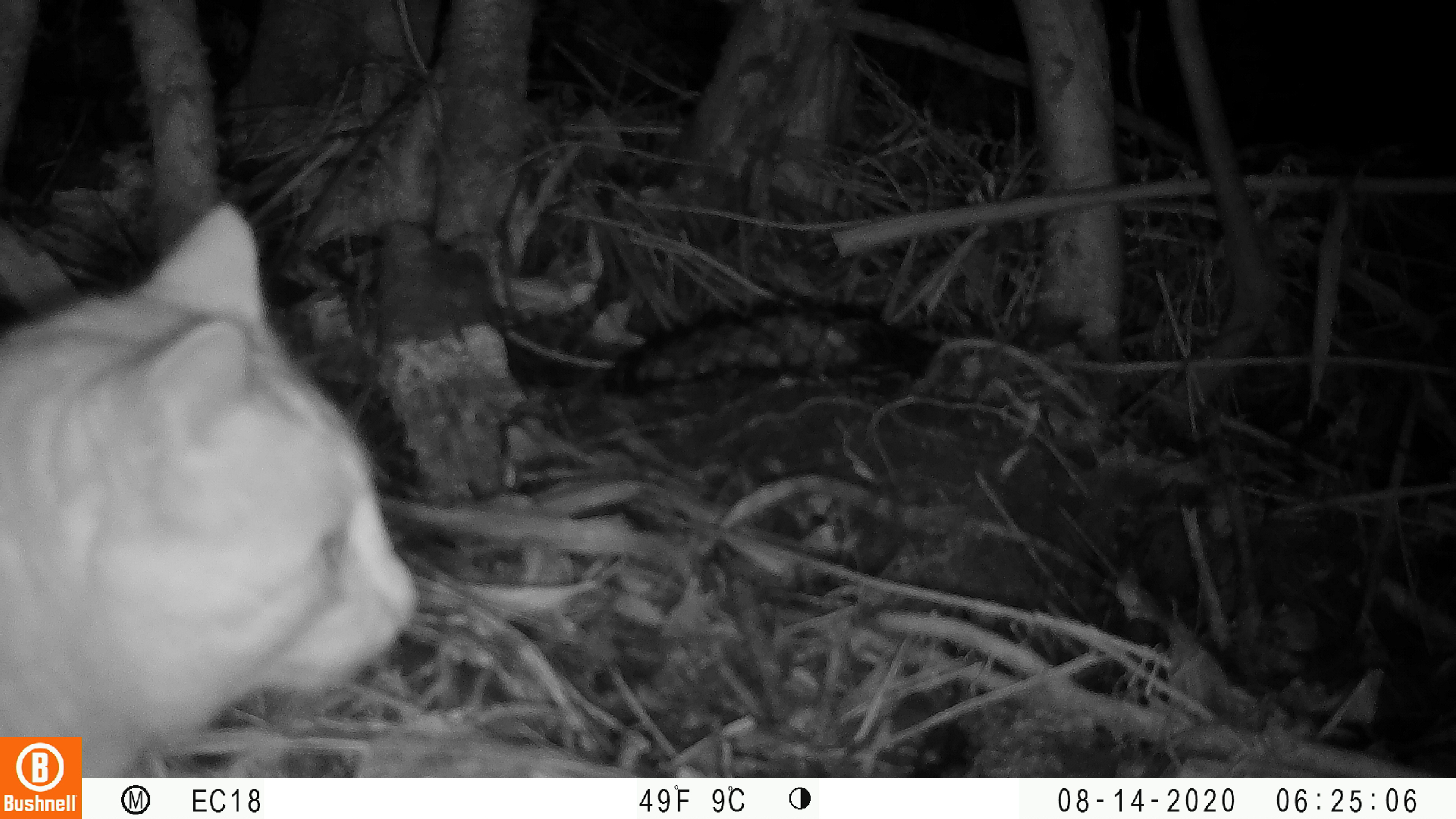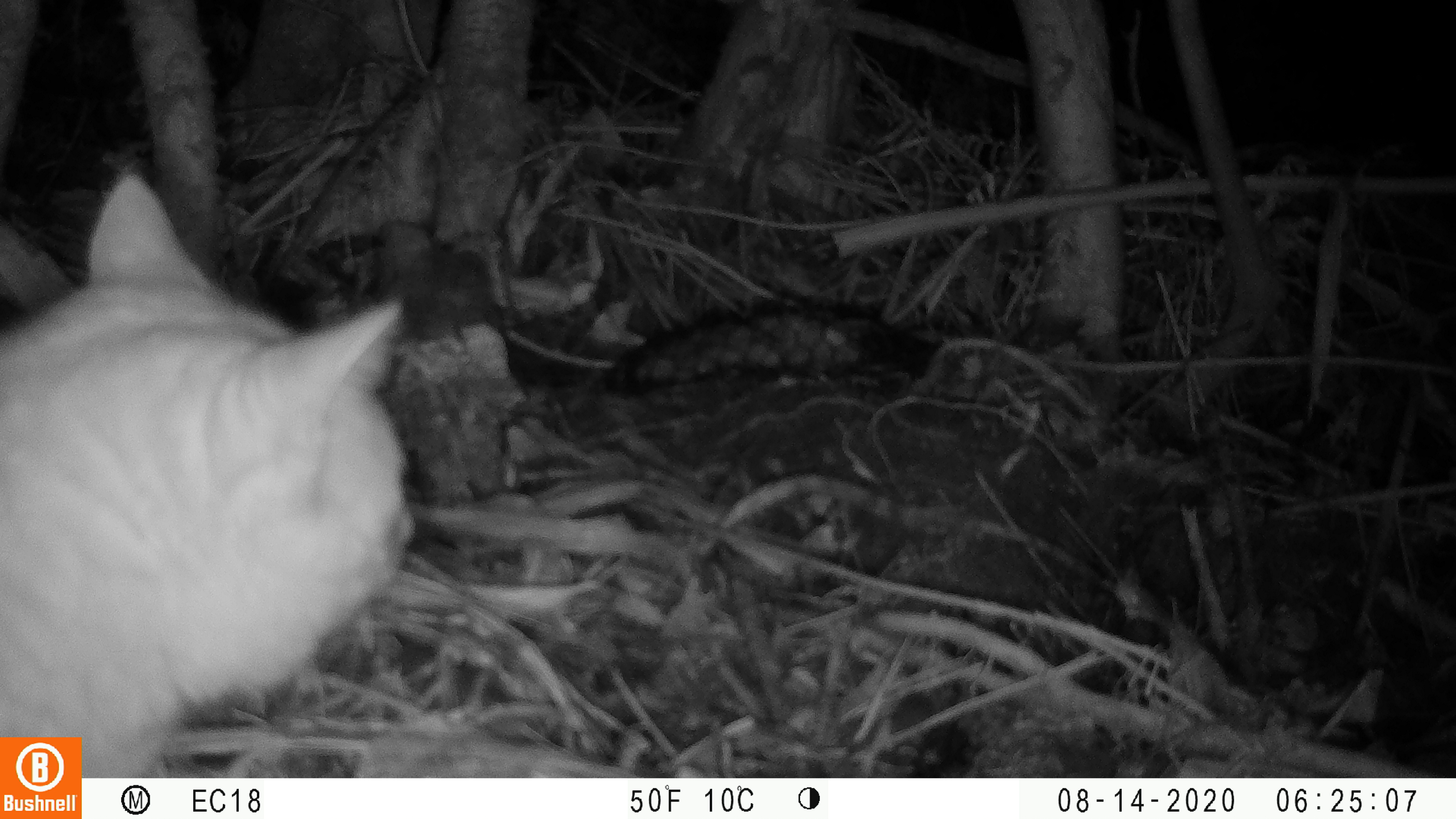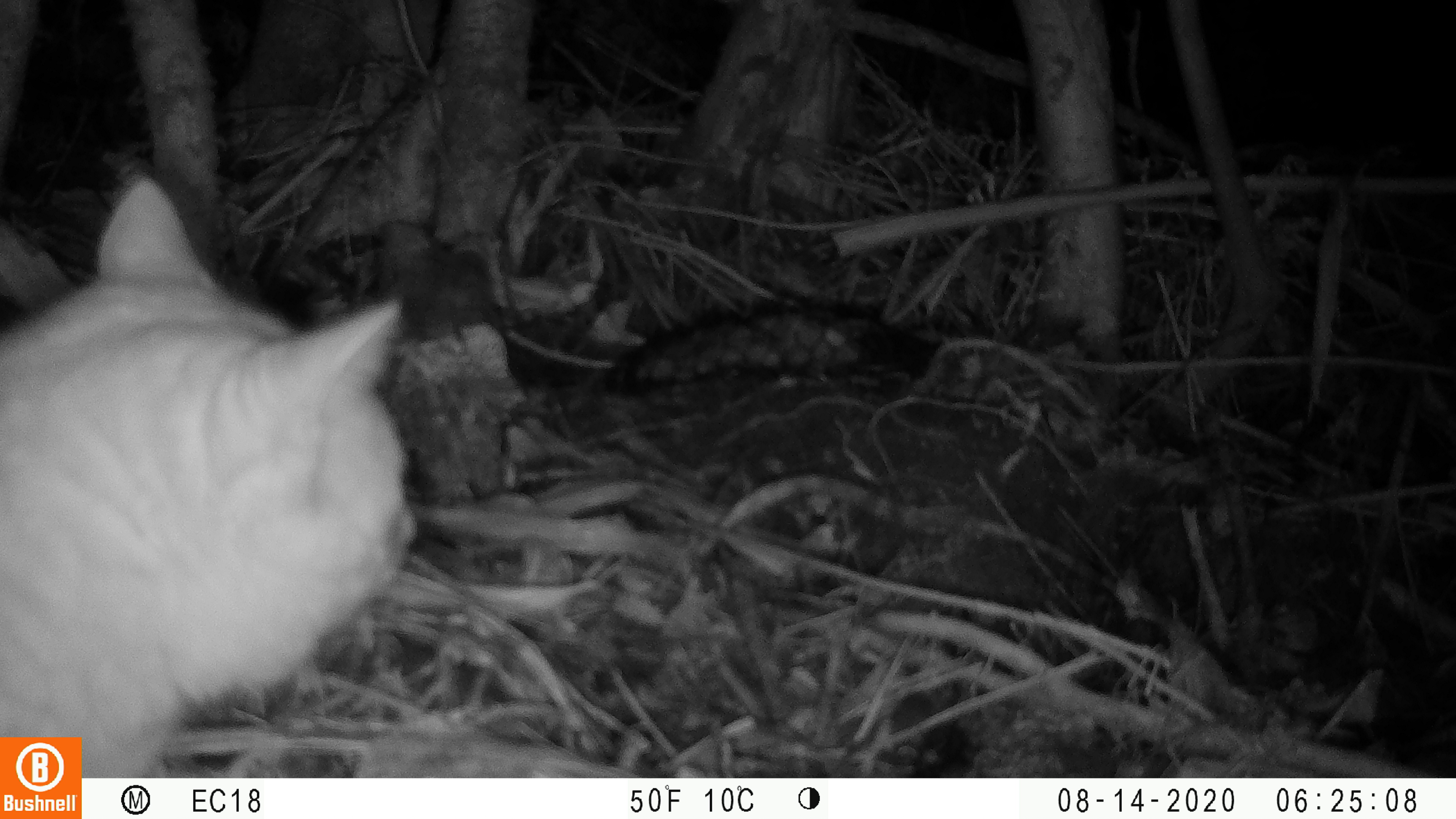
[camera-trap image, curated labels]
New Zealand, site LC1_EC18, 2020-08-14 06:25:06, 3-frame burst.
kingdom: Animalia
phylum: Chordata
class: Mammalia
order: Carnivora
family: Felidae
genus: Felis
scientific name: Felis catus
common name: domestic cat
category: cat